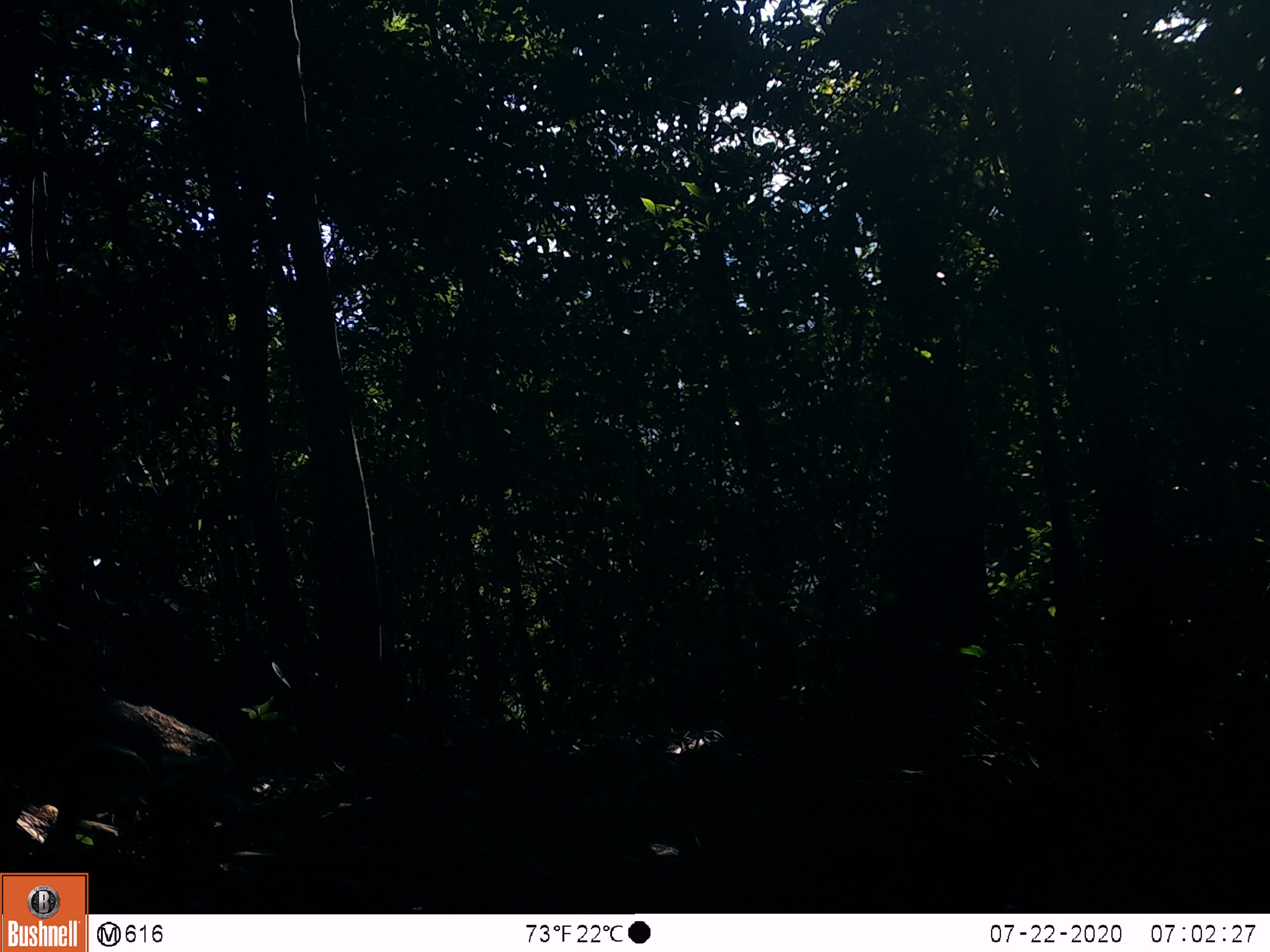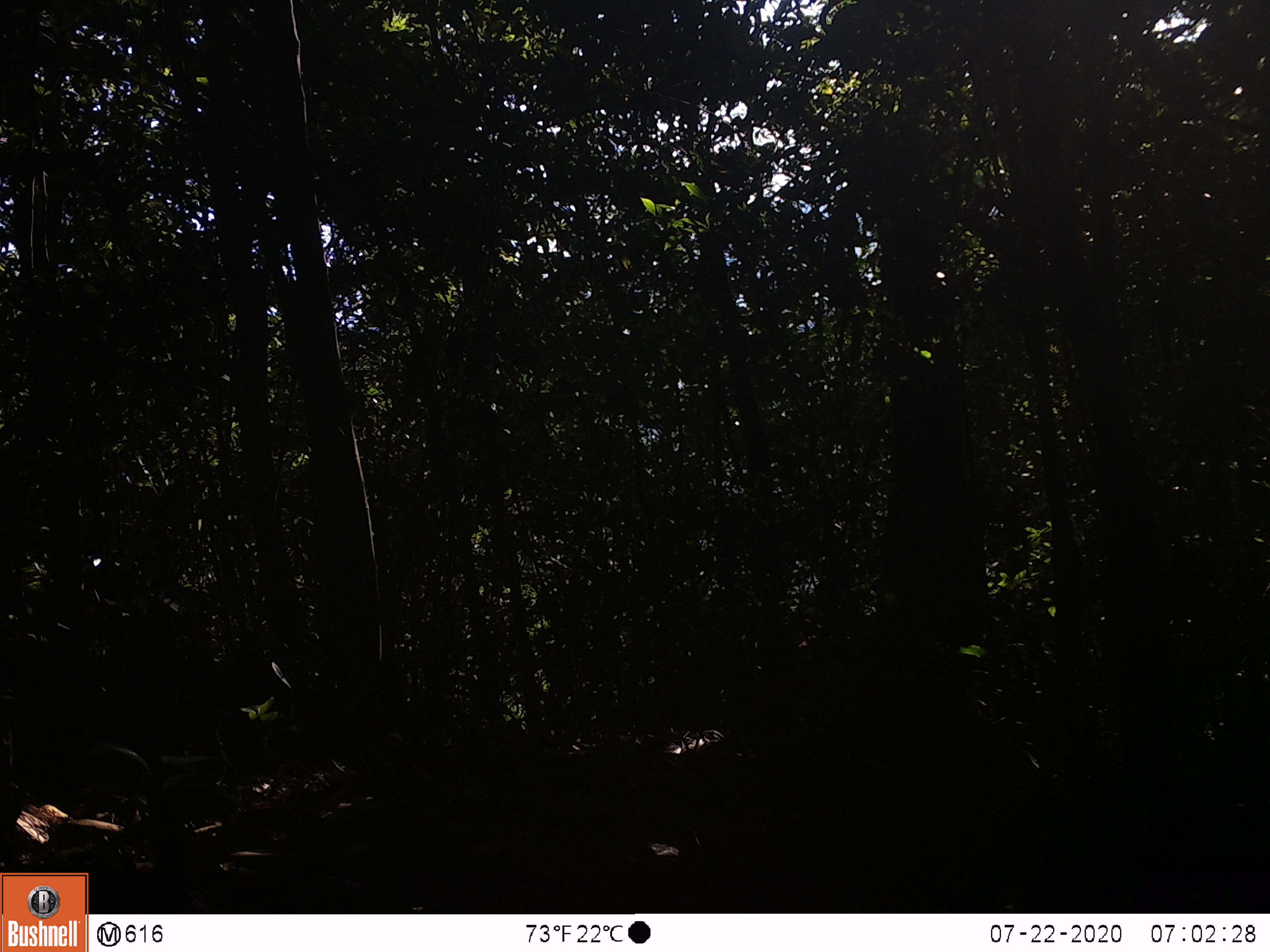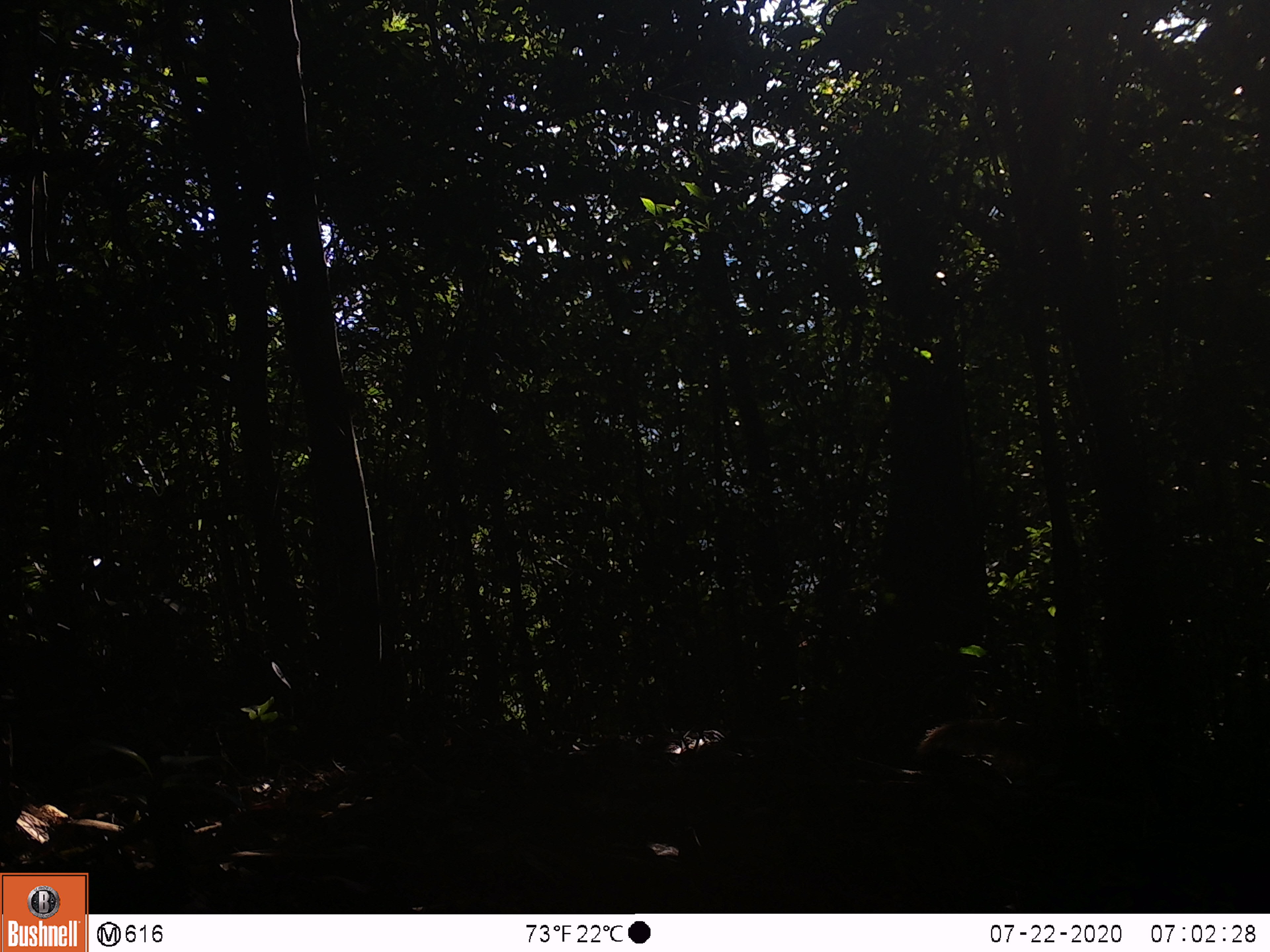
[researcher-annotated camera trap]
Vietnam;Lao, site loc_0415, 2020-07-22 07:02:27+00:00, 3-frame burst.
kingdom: Animalia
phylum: Chordata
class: Mammalia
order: Carnivora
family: Herpestidae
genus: Urva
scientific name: Urva urva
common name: crab-eating mongoose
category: crab eating mongoose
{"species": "crab eating mongoose (crab-eating mongoose) (Urva urva)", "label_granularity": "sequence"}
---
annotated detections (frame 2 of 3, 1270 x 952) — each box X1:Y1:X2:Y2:
crab eating mongoose: 748:657:1019:787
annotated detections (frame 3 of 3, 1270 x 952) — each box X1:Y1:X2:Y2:
crab eating mongoose: 915:716:1130:783